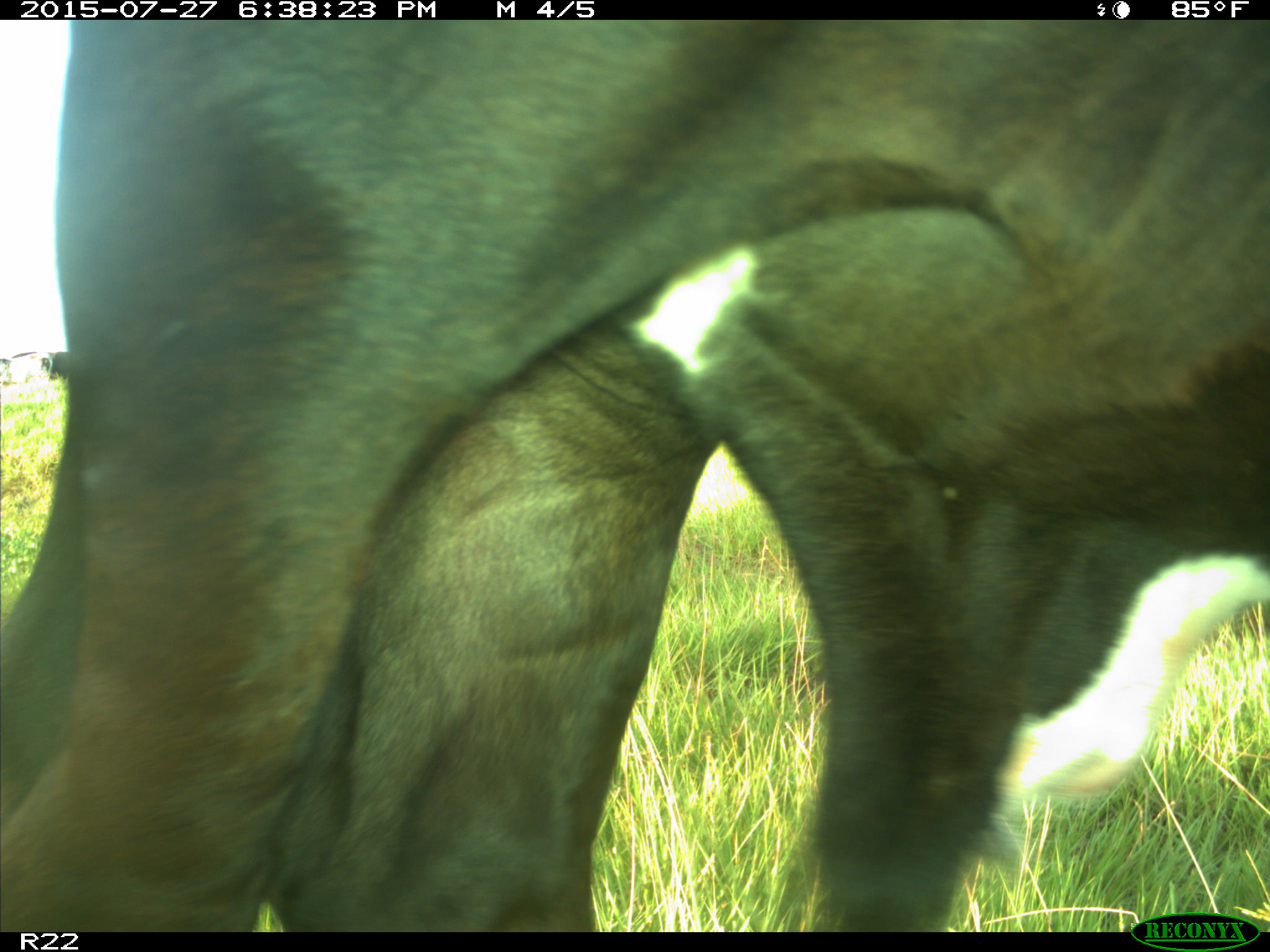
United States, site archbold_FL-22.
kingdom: Animalia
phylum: Chordata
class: Mammalia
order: Artiodactyla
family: Bovidae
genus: Bos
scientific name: Bos taurus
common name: domestic cow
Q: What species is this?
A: Bos taurus (domestic cow).